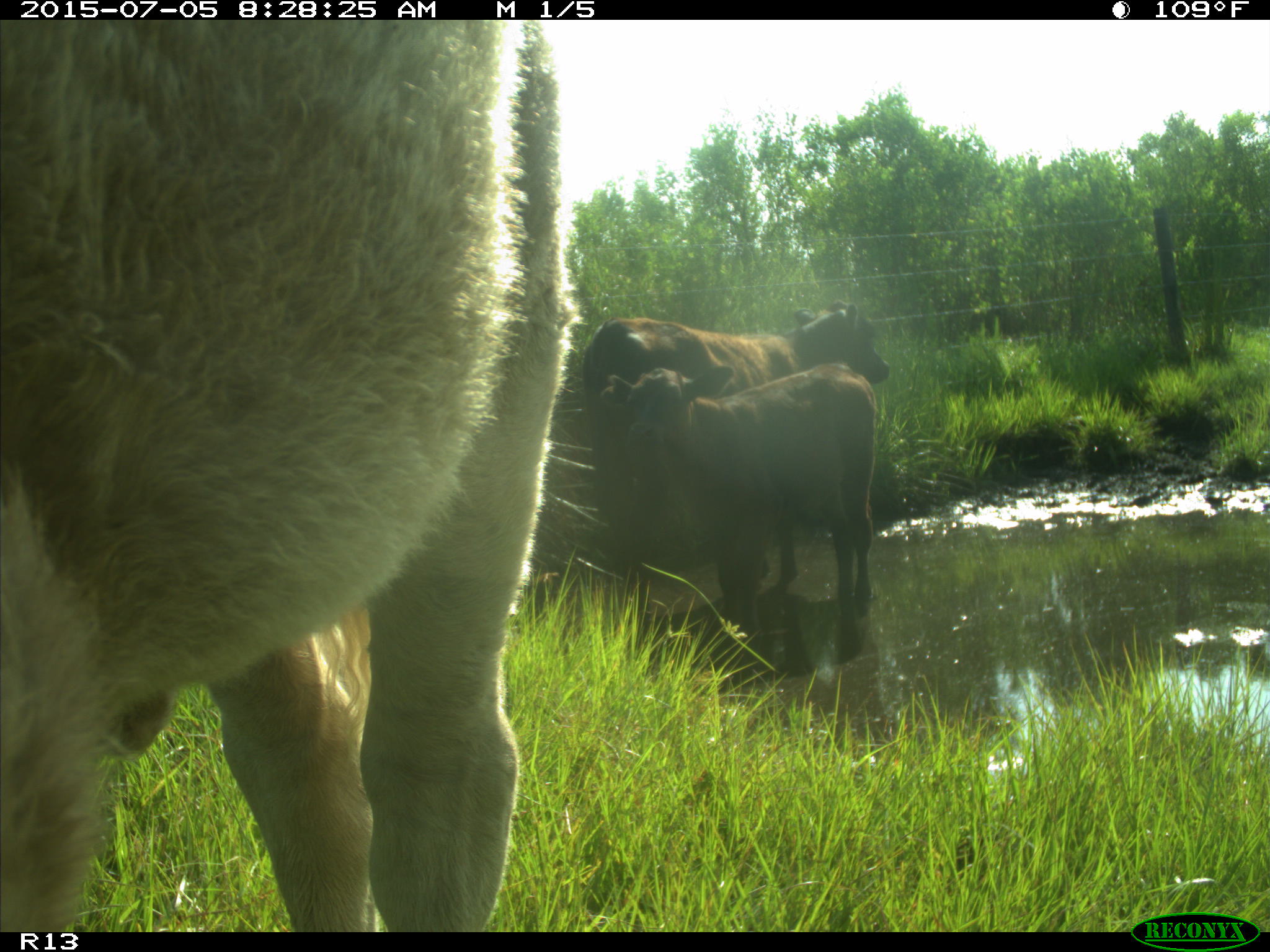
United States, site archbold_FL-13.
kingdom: Animalia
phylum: Chordata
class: Mammalia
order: Artiodactyla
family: Bovidae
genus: Bos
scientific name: Bos taurus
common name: domestic cow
Bos taurus (domestic cow).